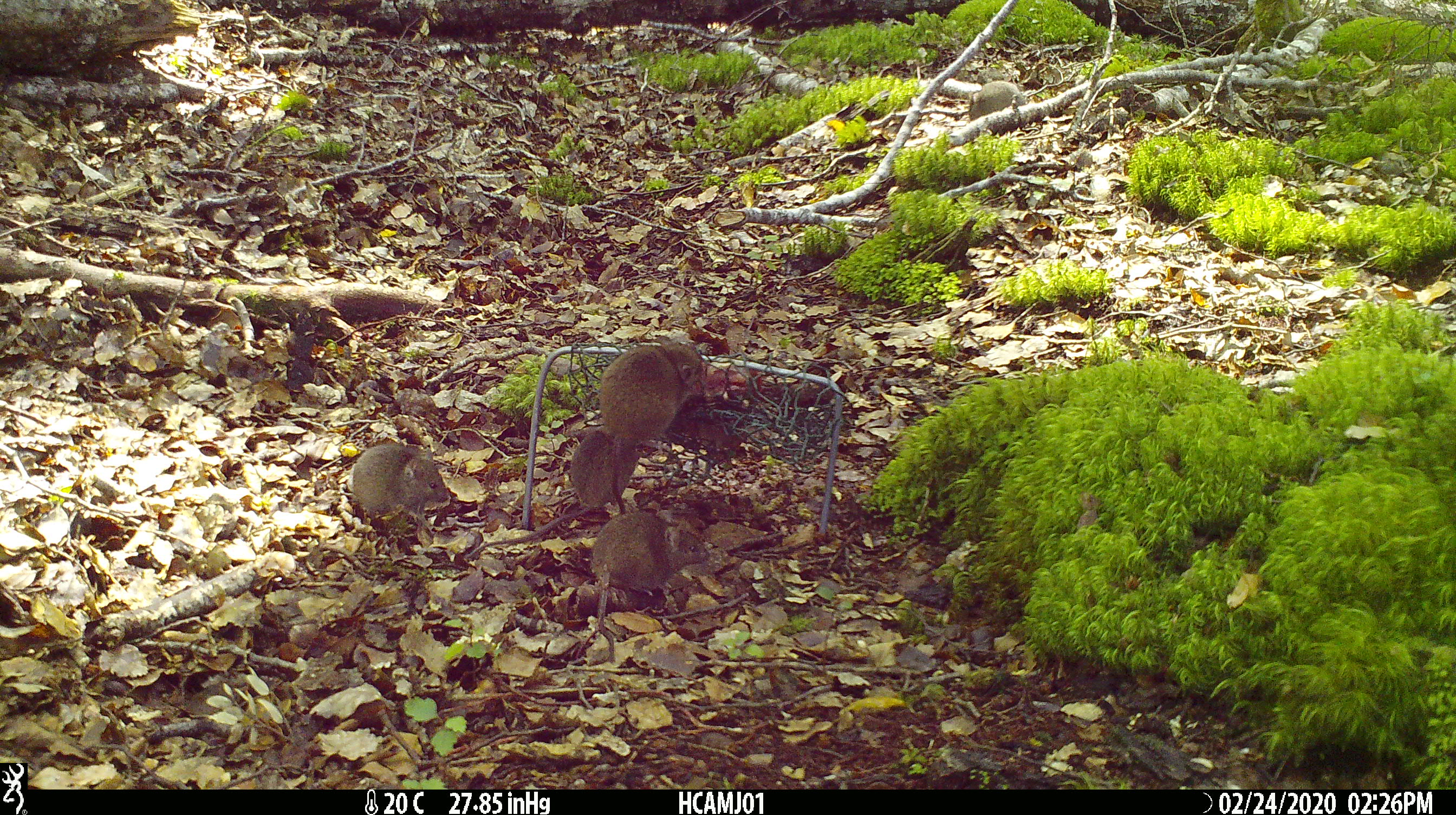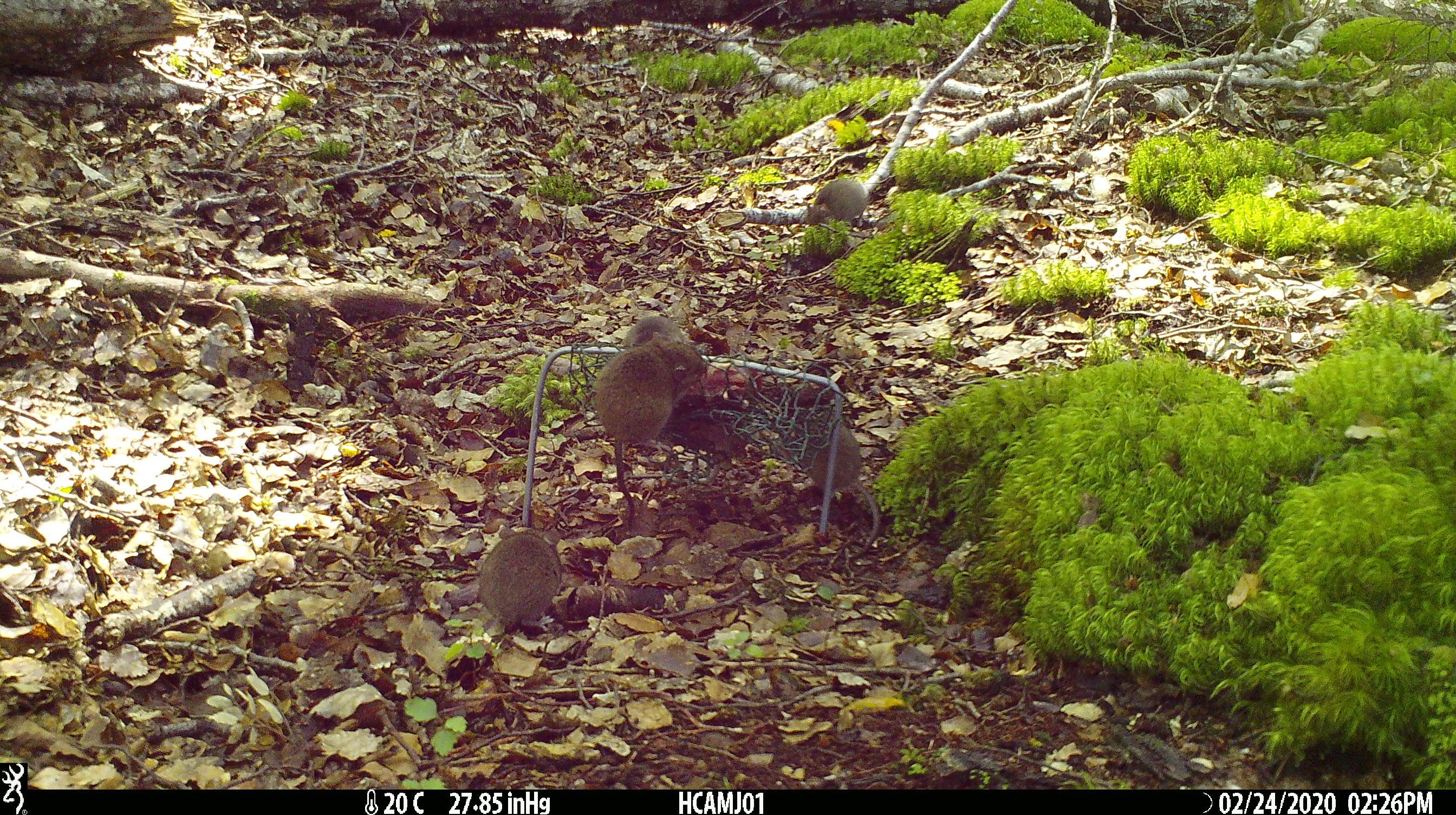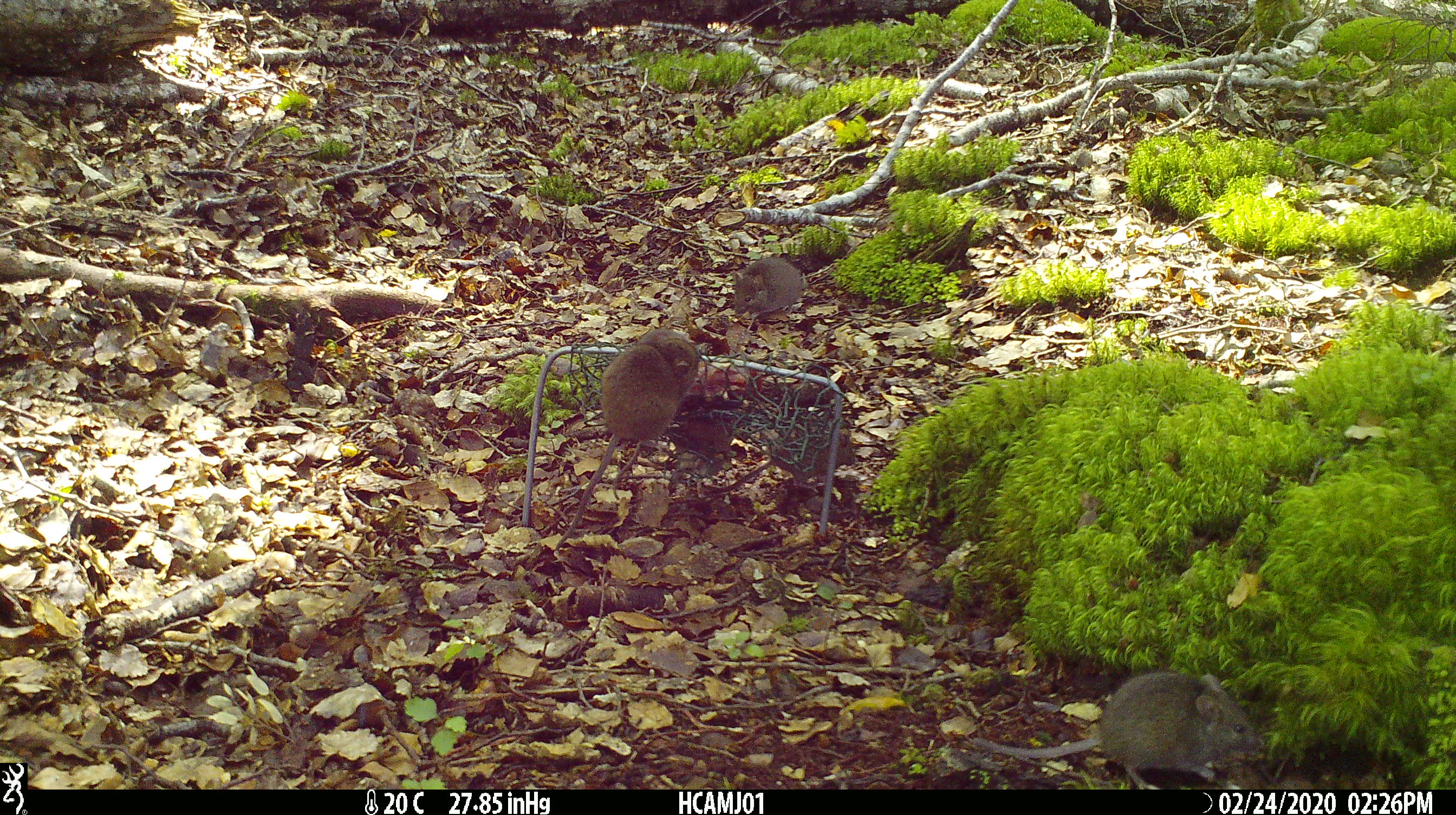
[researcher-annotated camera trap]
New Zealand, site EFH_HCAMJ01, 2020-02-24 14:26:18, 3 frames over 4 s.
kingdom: Animalia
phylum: Chordata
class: Mammalia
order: Rodentia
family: Muridae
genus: Mus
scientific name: Mus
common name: mouse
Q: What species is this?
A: Mouse (Mus).